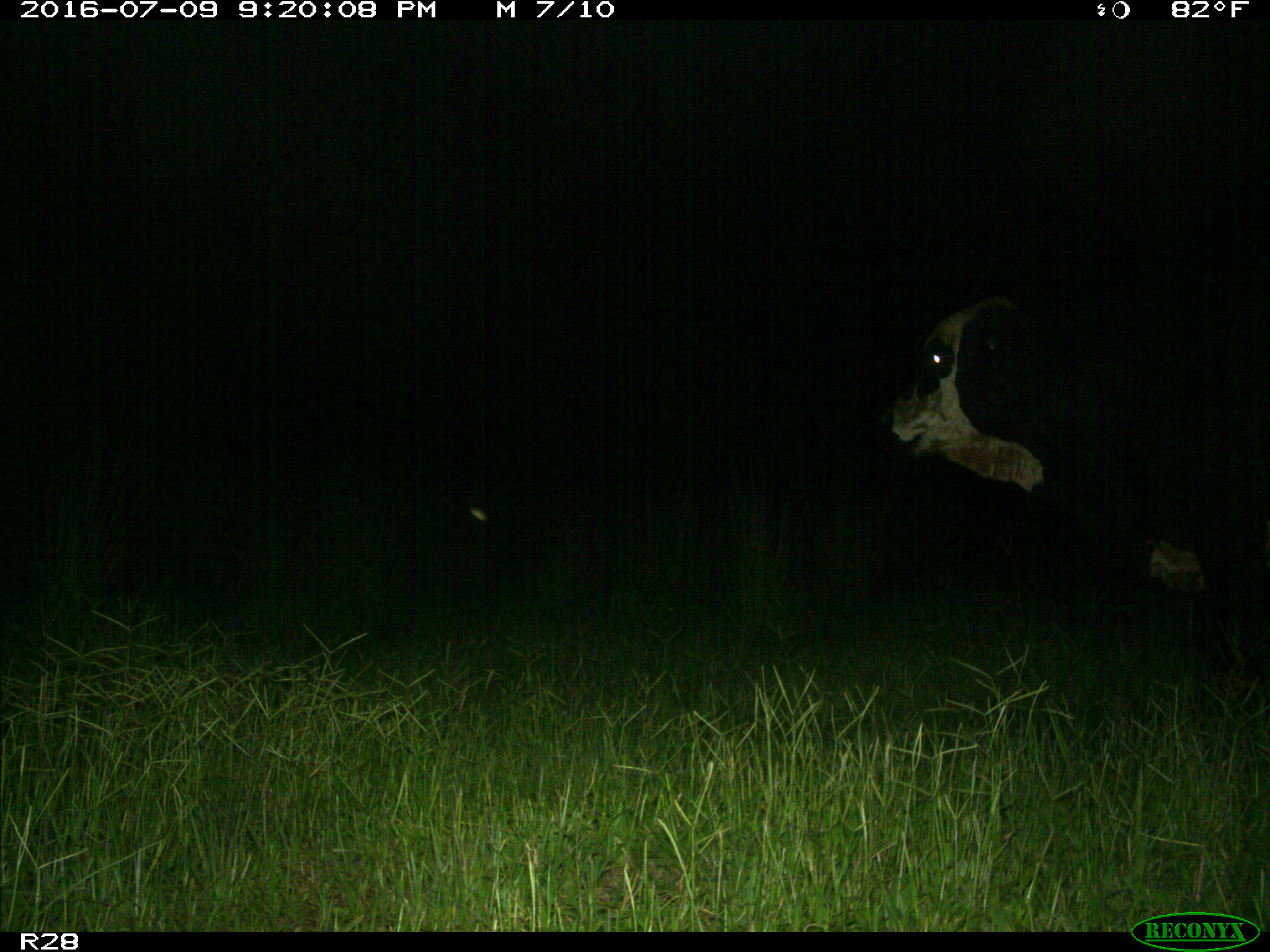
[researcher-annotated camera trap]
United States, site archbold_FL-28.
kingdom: Animalia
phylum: Chordata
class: Mammalia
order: Artiodactyla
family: Bovidae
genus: Bos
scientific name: Bos taurus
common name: domestic cow